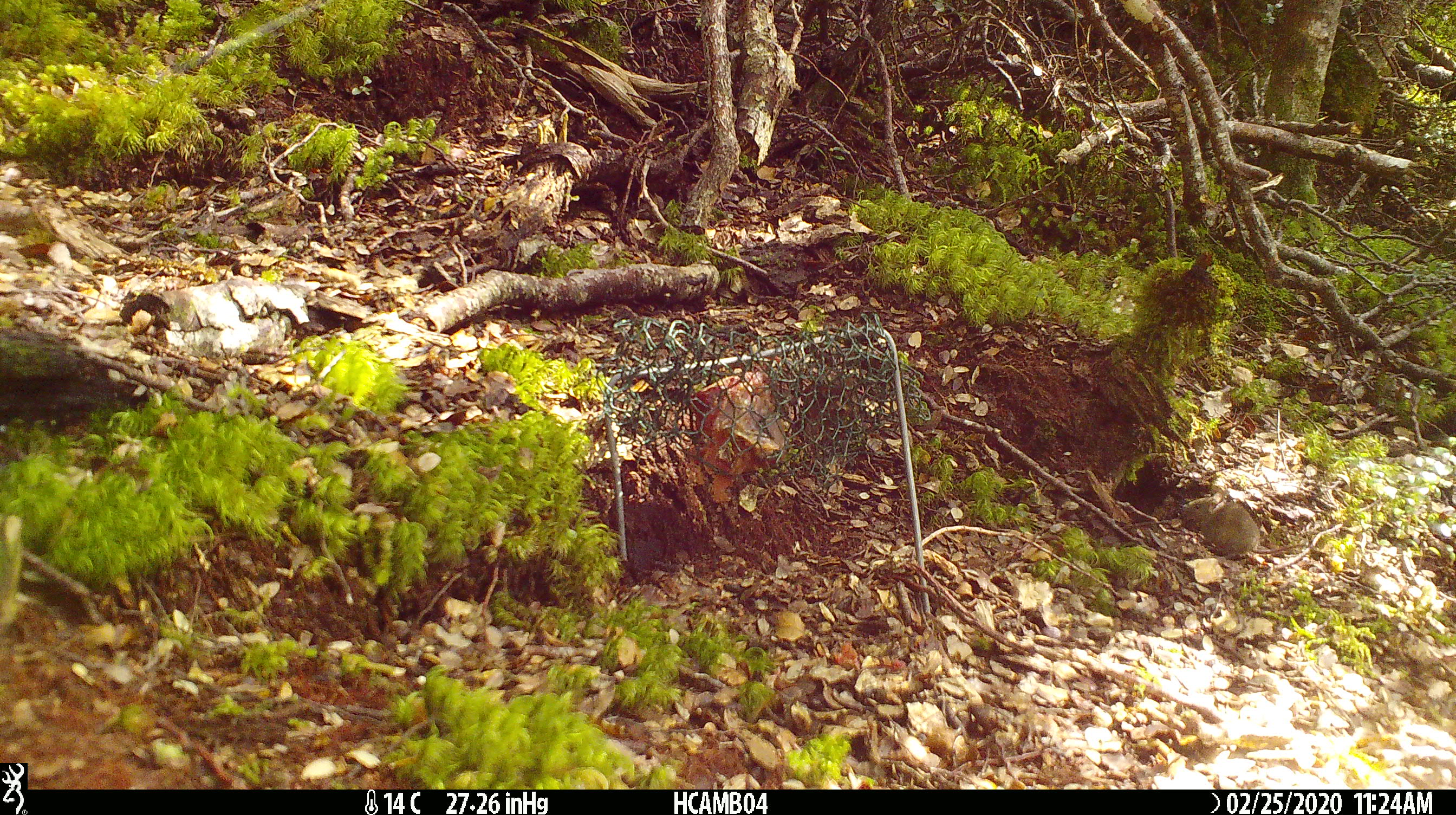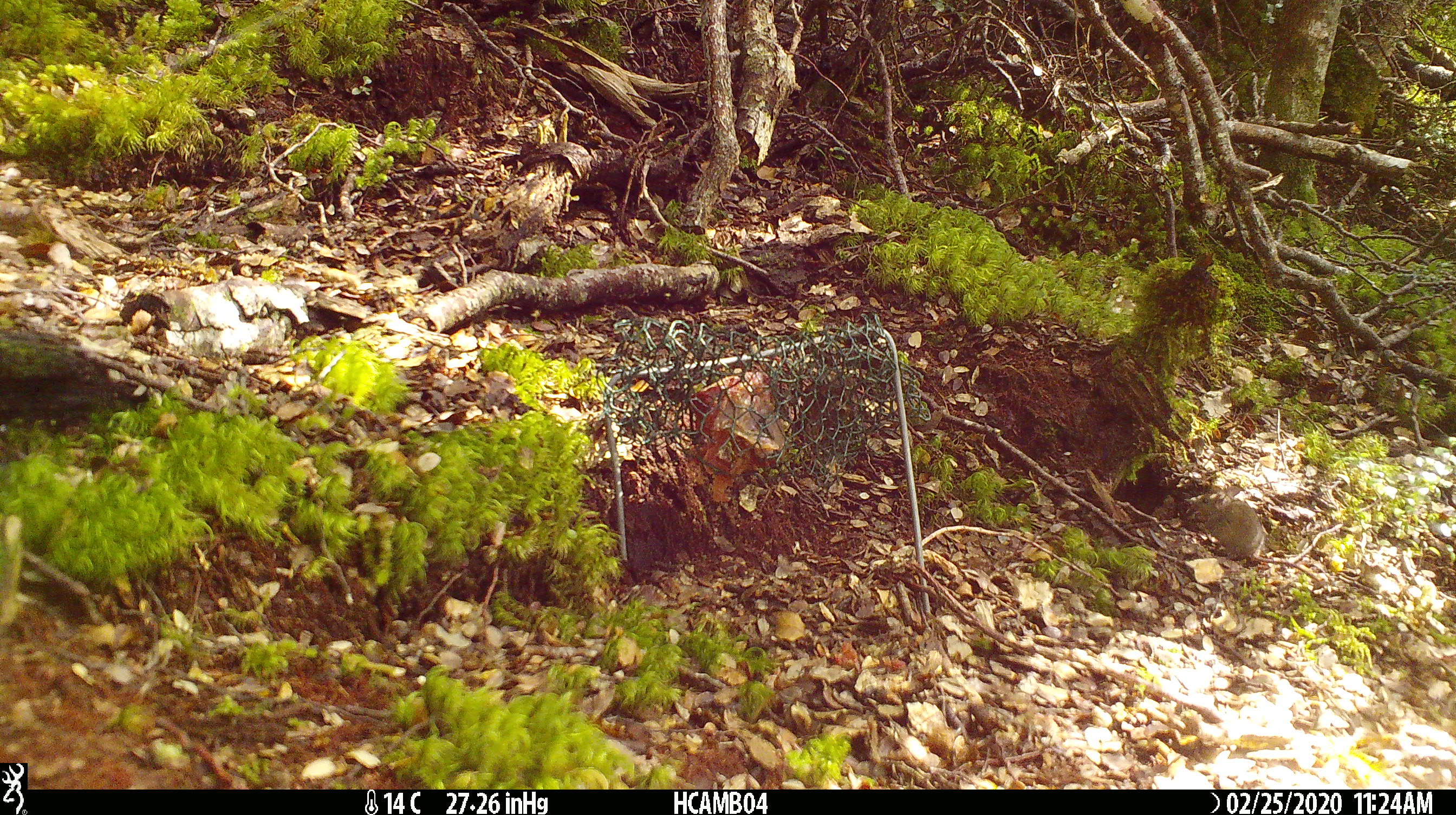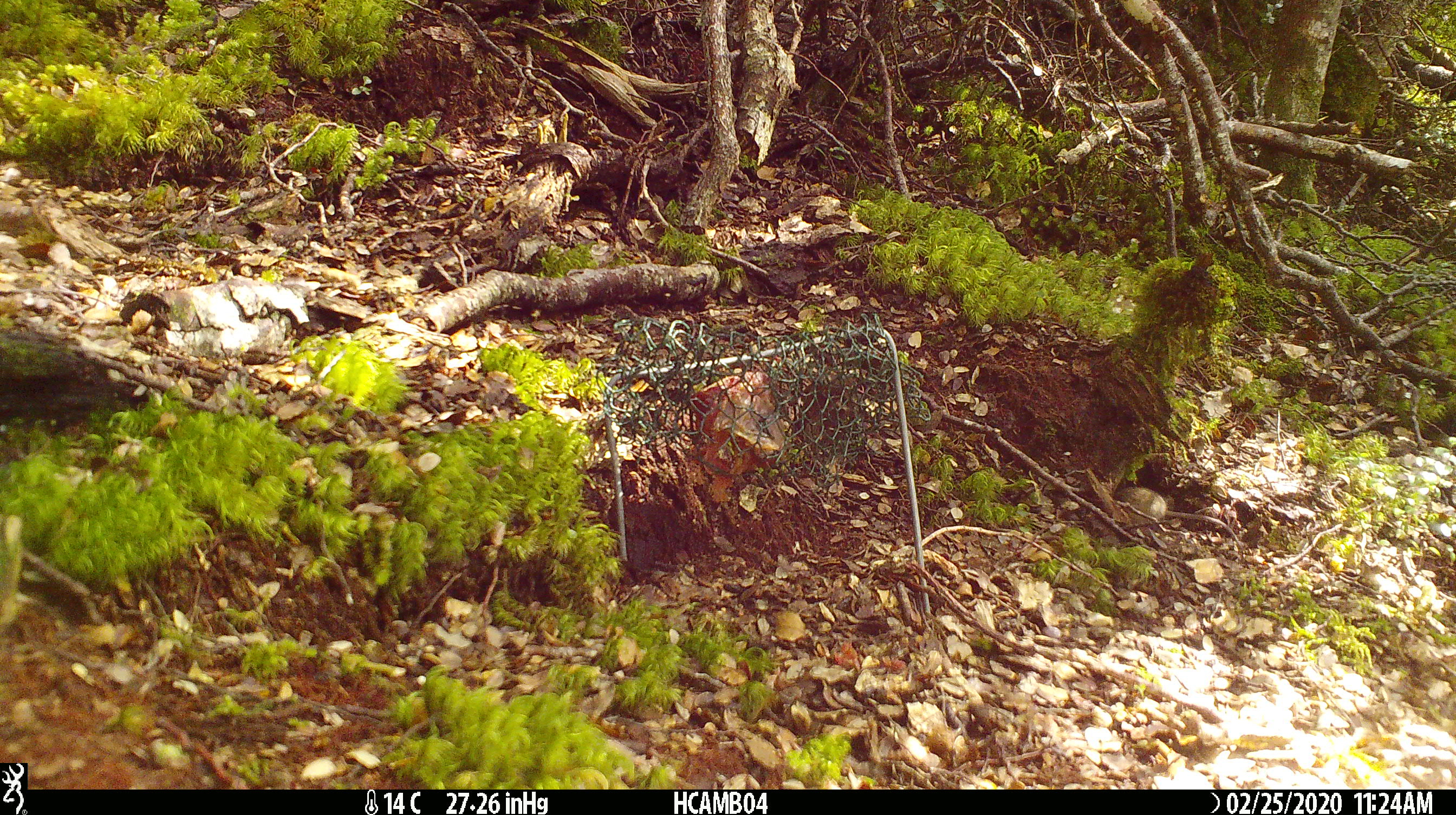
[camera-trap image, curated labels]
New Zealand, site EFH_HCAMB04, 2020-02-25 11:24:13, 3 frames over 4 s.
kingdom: Animalia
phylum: Chordata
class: Mammalia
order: Rodentia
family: Muridae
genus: Mus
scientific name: Mus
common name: mouse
Mouse (Mus).